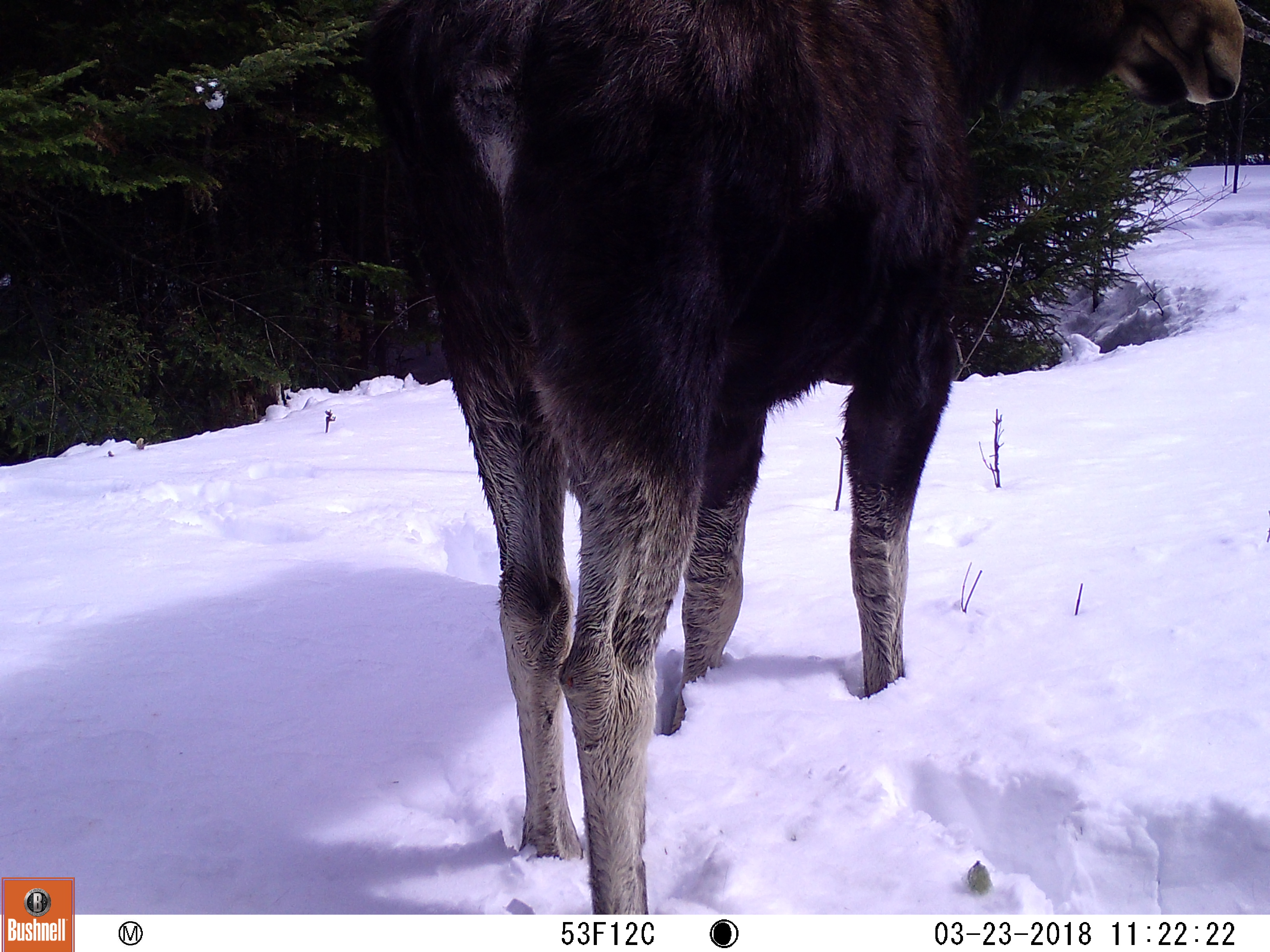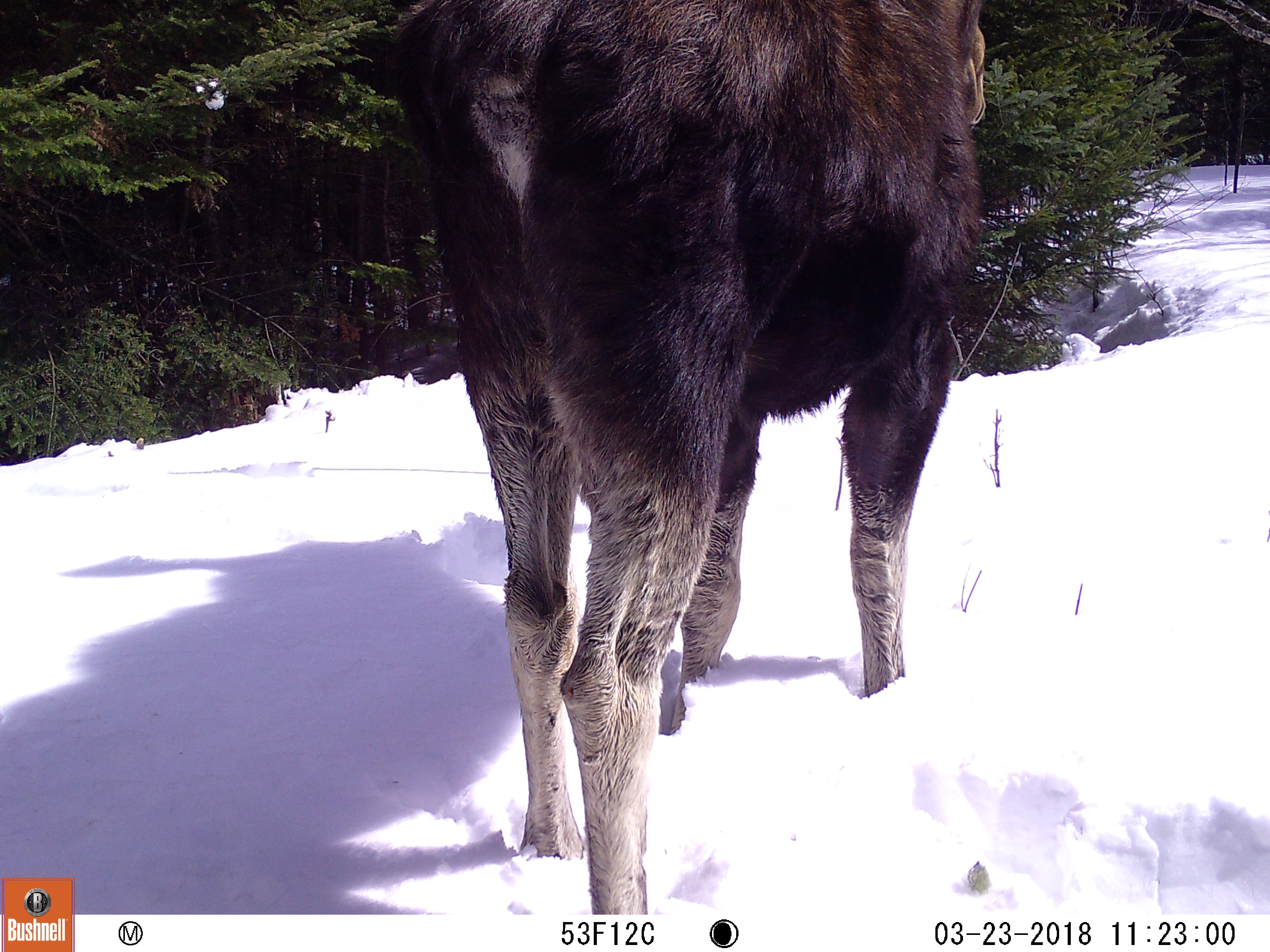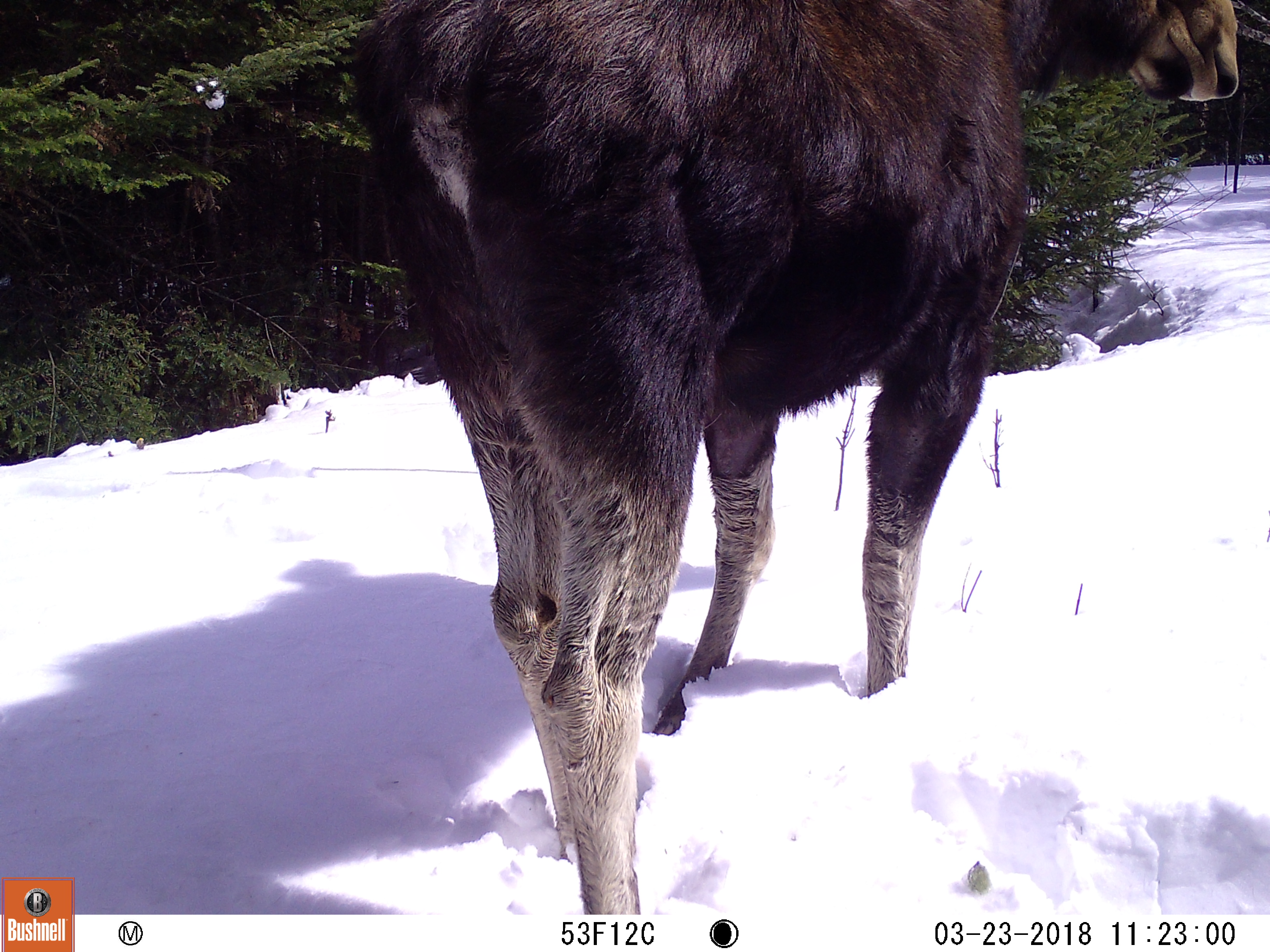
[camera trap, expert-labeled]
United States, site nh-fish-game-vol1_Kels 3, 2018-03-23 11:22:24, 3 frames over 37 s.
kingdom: Animalia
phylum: Chordata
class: Mammalia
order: Artiodactyla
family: Cervidae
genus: Alces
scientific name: Alces alces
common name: moose